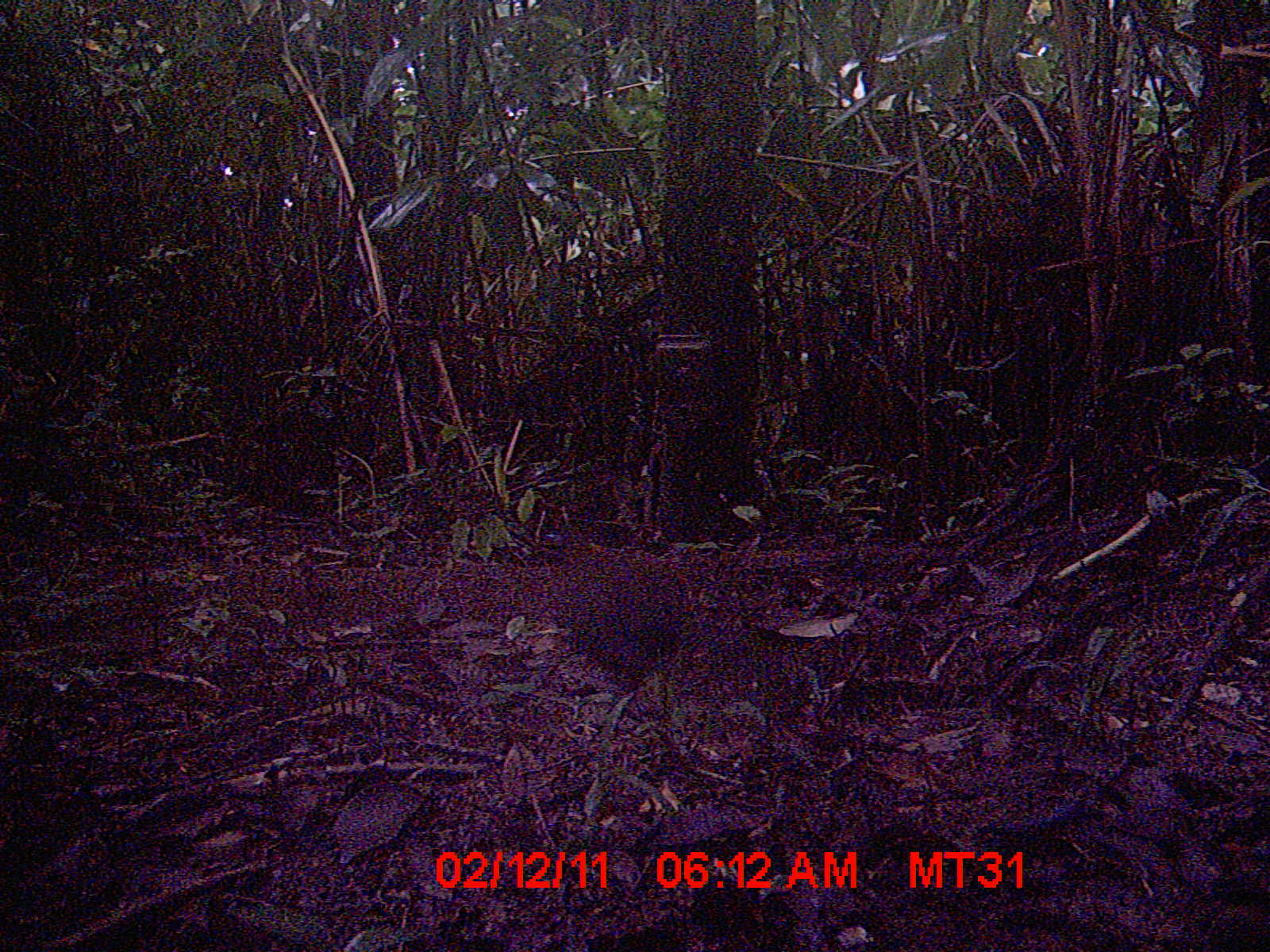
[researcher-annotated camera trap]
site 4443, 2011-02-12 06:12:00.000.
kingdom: Animalia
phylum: Chordata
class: Aves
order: Cuculiformes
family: Cuculidae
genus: Coua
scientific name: Coua serriana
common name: red-breasted coua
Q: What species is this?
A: Coua serriana (red-breasted coua).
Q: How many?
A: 1.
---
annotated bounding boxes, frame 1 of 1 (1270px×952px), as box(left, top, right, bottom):
coua serriana: box(541, 550, 691, 724)